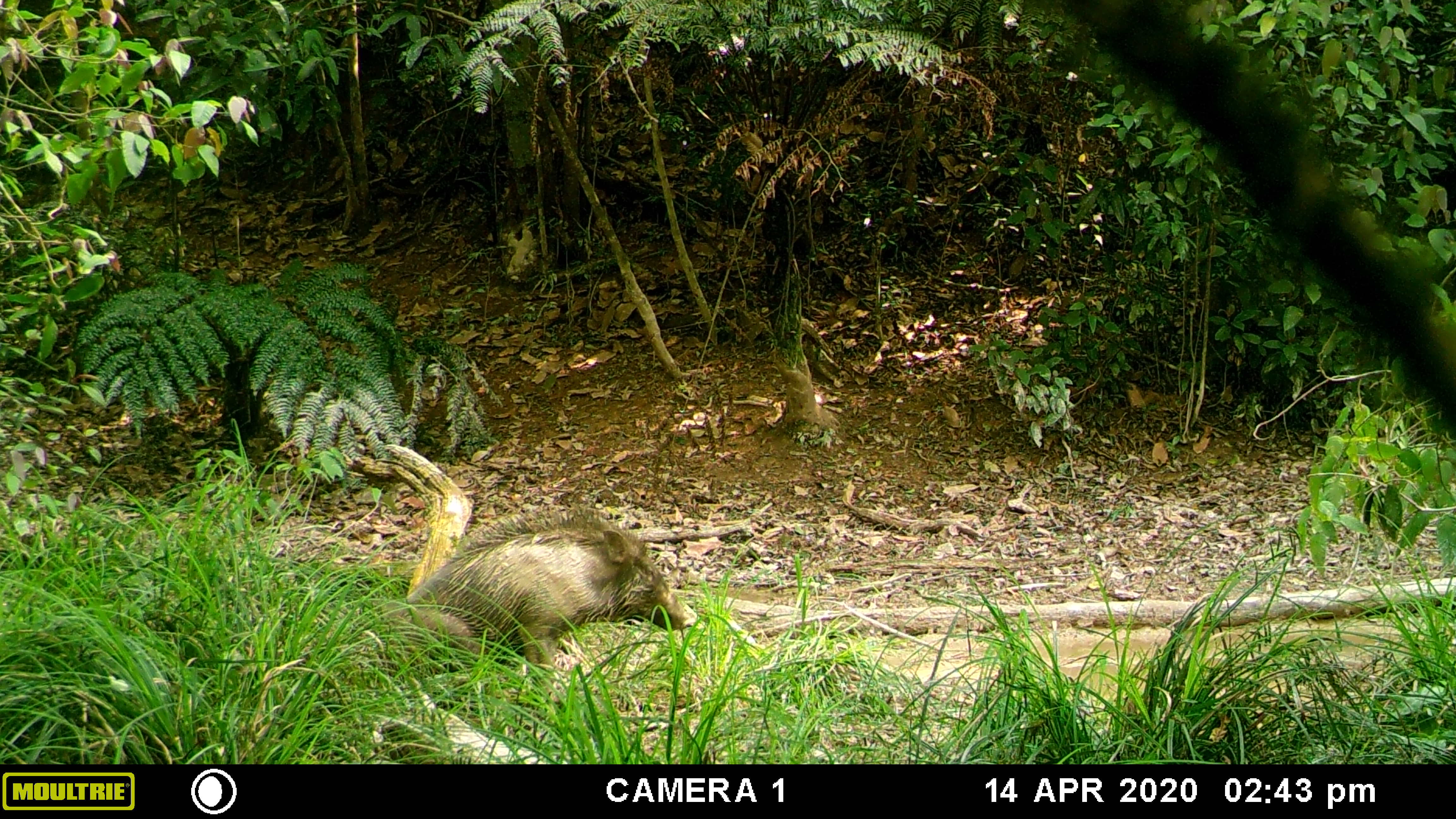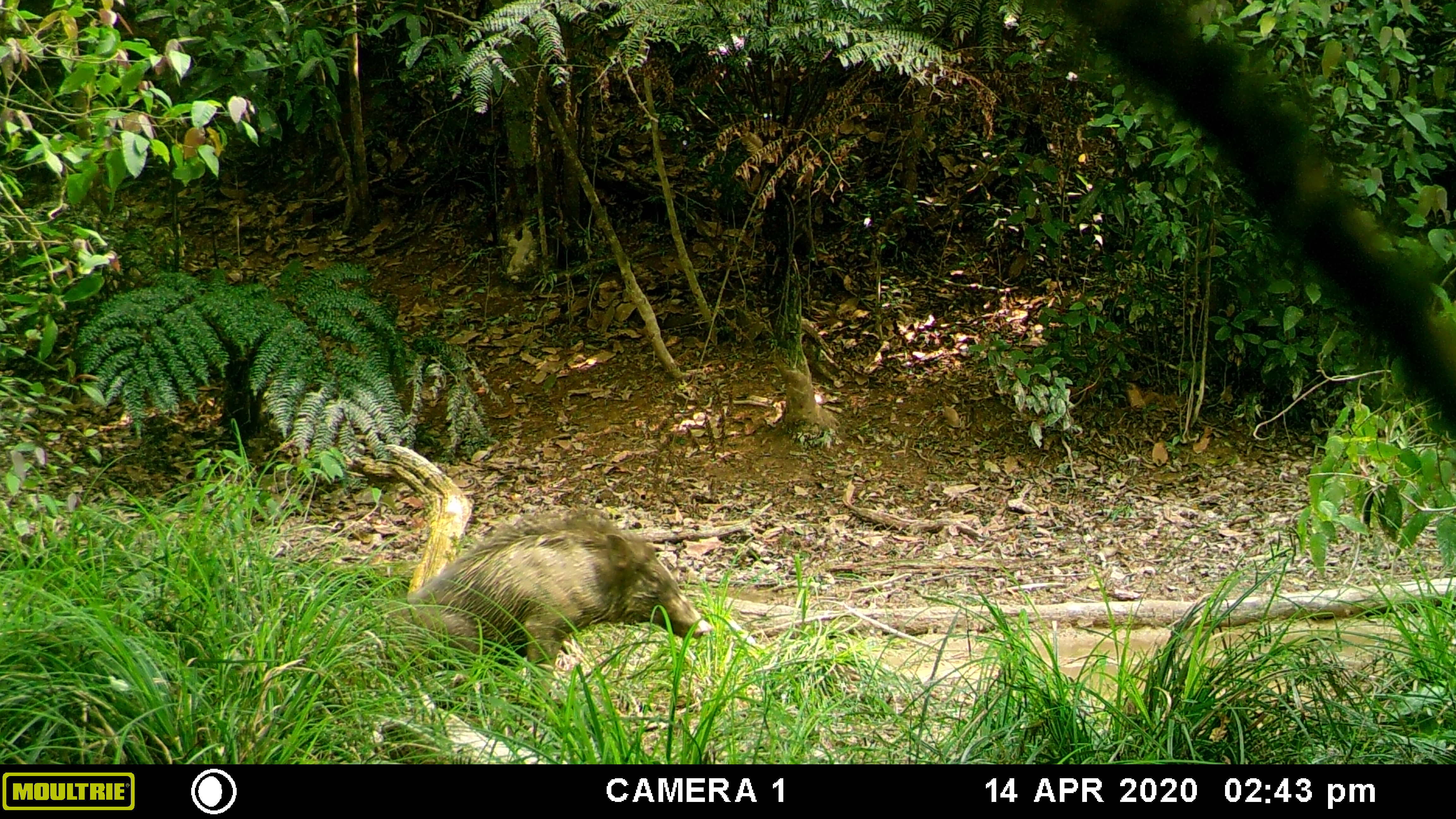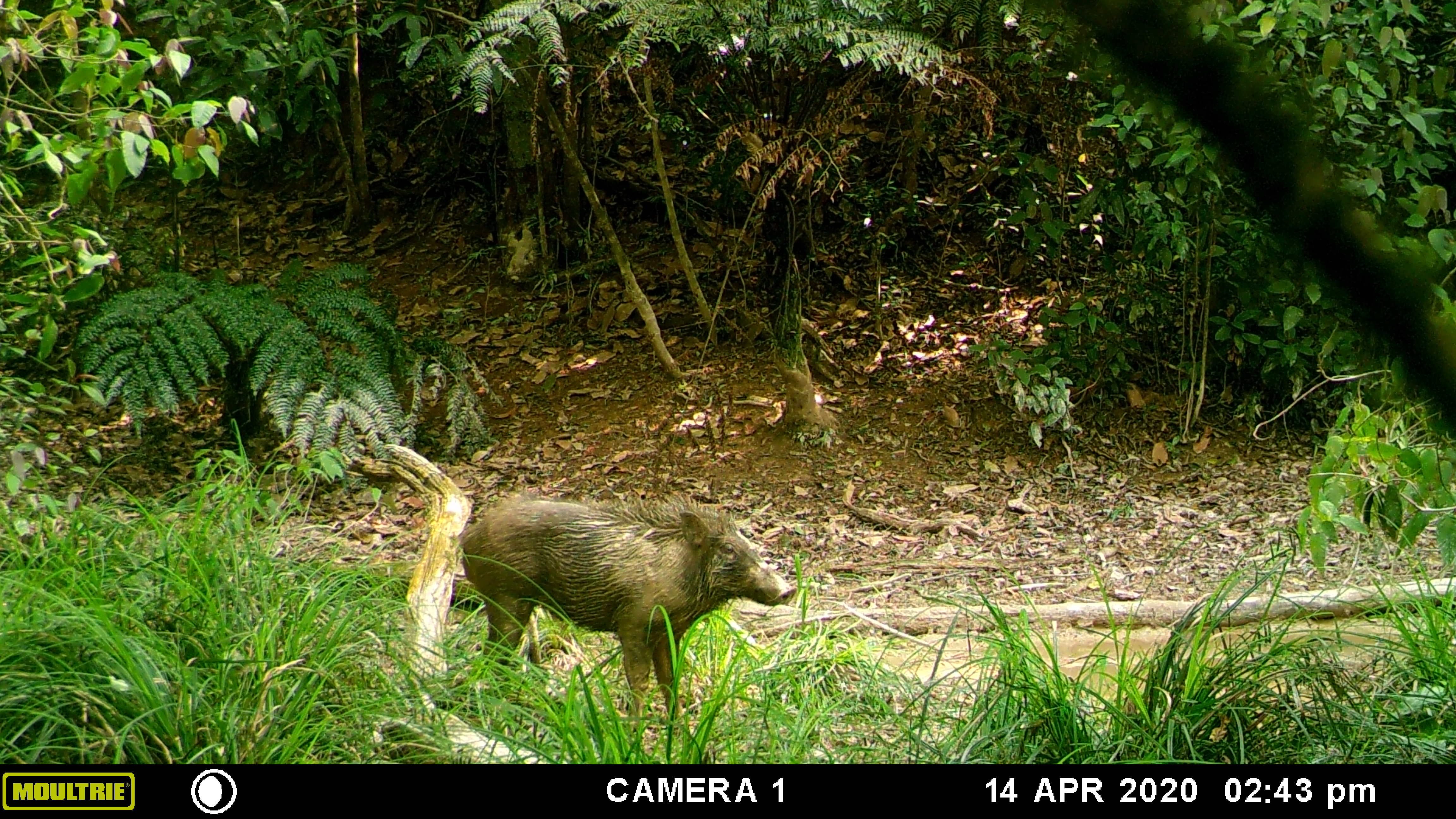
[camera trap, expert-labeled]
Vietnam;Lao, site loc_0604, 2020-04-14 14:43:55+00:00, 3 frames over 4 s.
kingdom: Animalia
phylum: Chordata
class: Mammalia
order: Artiodactyla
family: Suidae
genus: Sus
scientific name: Sus scrofa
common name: eurasian wild pig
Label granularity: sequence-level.